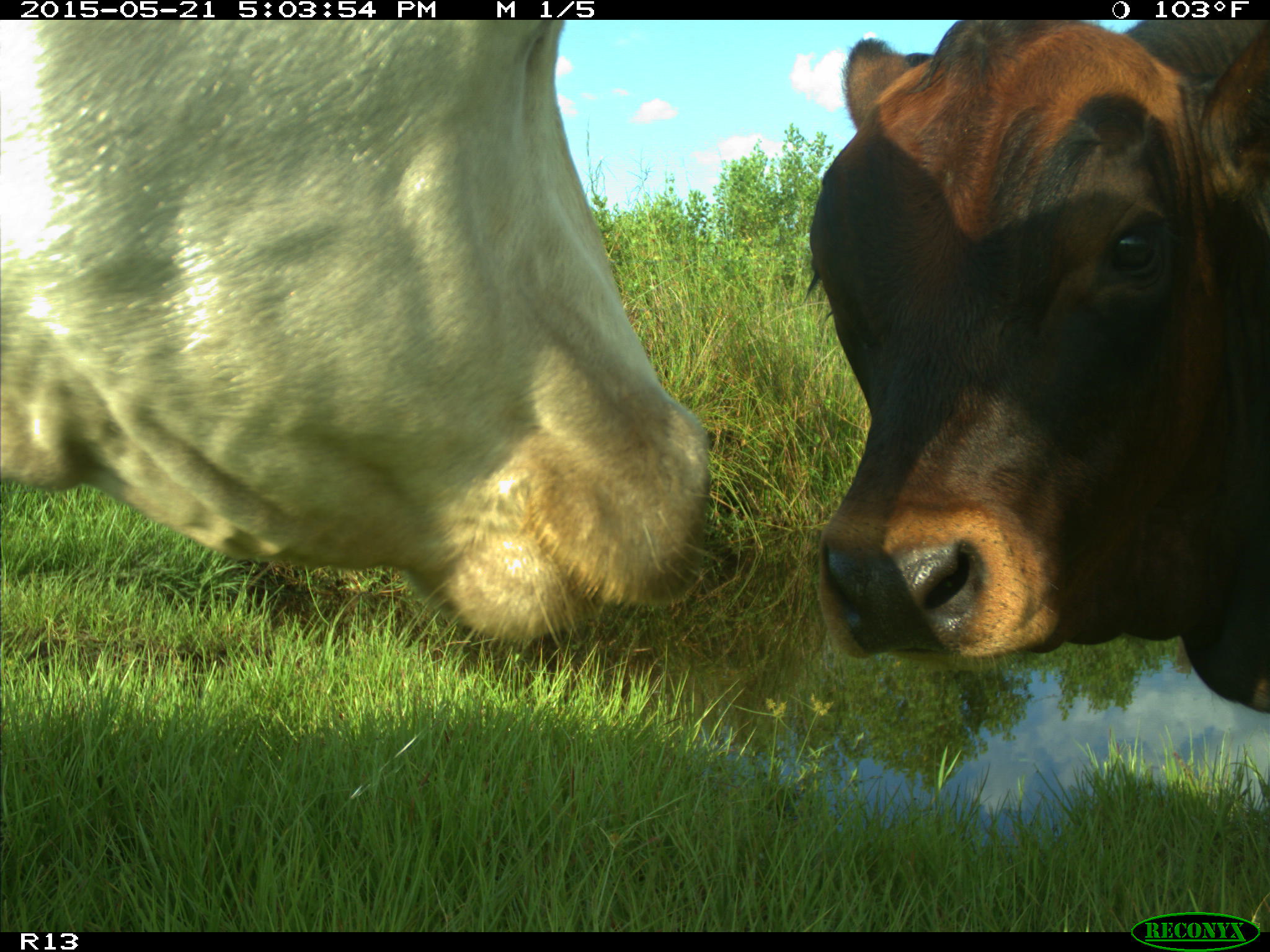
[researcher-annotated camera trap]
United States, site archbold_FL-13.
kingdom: Animalia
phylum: Chordata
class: Mammalia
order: Artiodactyla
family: Bovidae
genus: Bos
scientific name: Bos taurus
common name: domestic cow